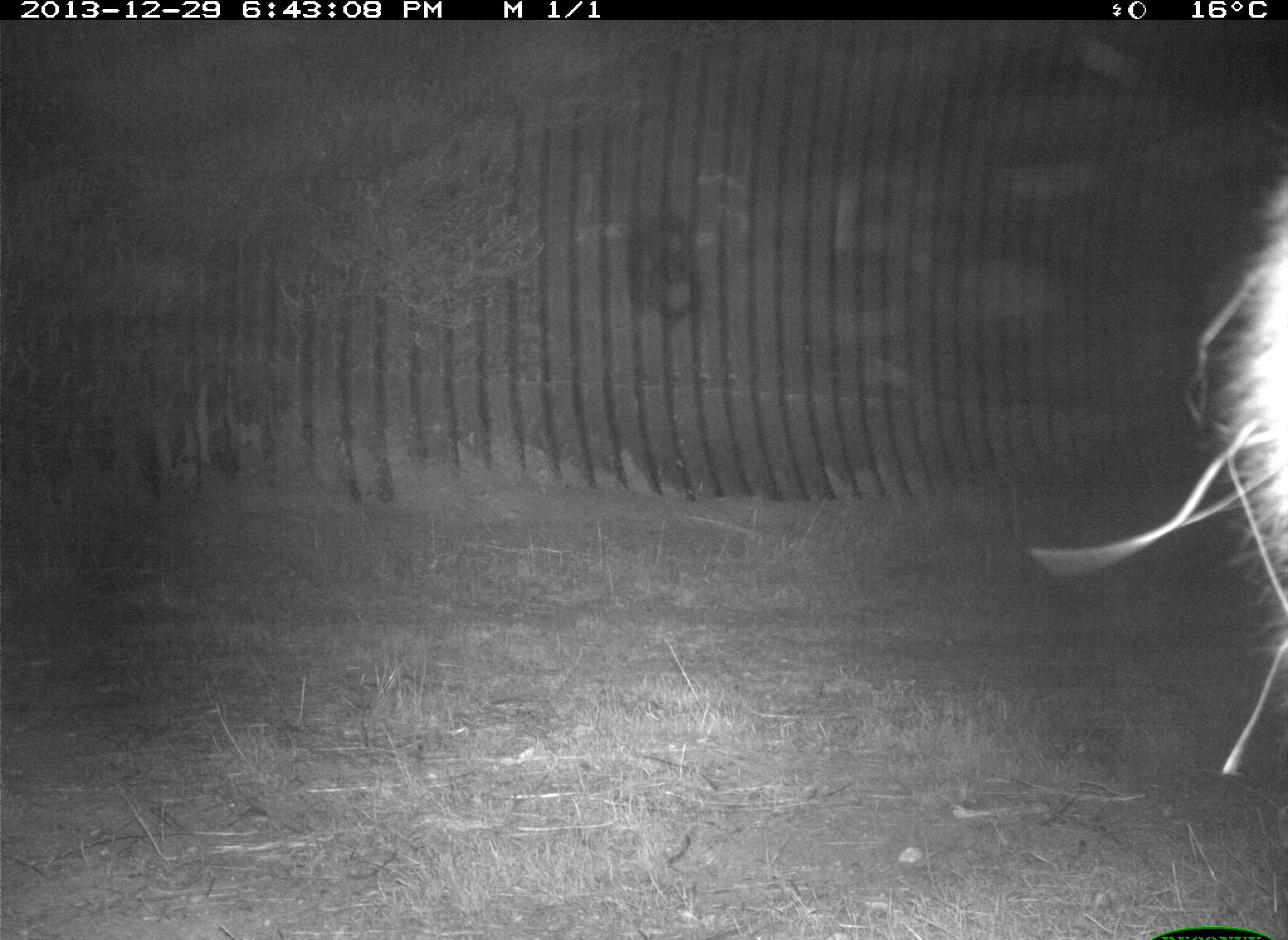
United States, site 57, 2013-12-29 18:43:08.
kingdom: Animalia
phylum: Chordata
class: Mammalia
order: Carnivora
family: Procyonidae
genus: Procyon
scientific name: Procyon lotor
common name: raccoon